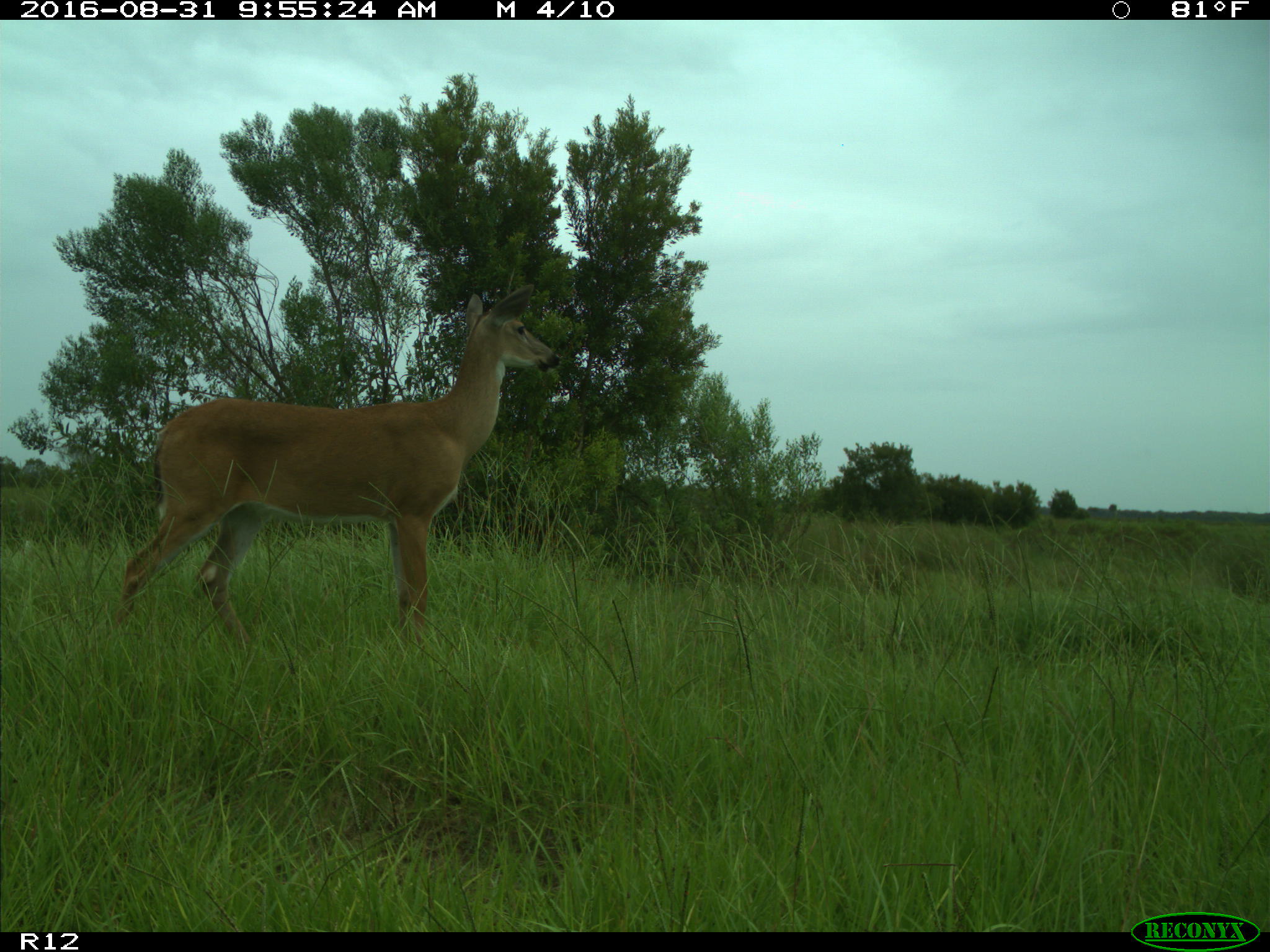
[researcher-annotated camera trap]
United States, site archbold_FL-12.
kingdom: Animalia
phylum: Chordata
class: Mammalia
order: Artiodactyla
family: Cervidae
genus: Odocoileus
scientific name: Odocoileus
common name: deer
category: unidentified deer